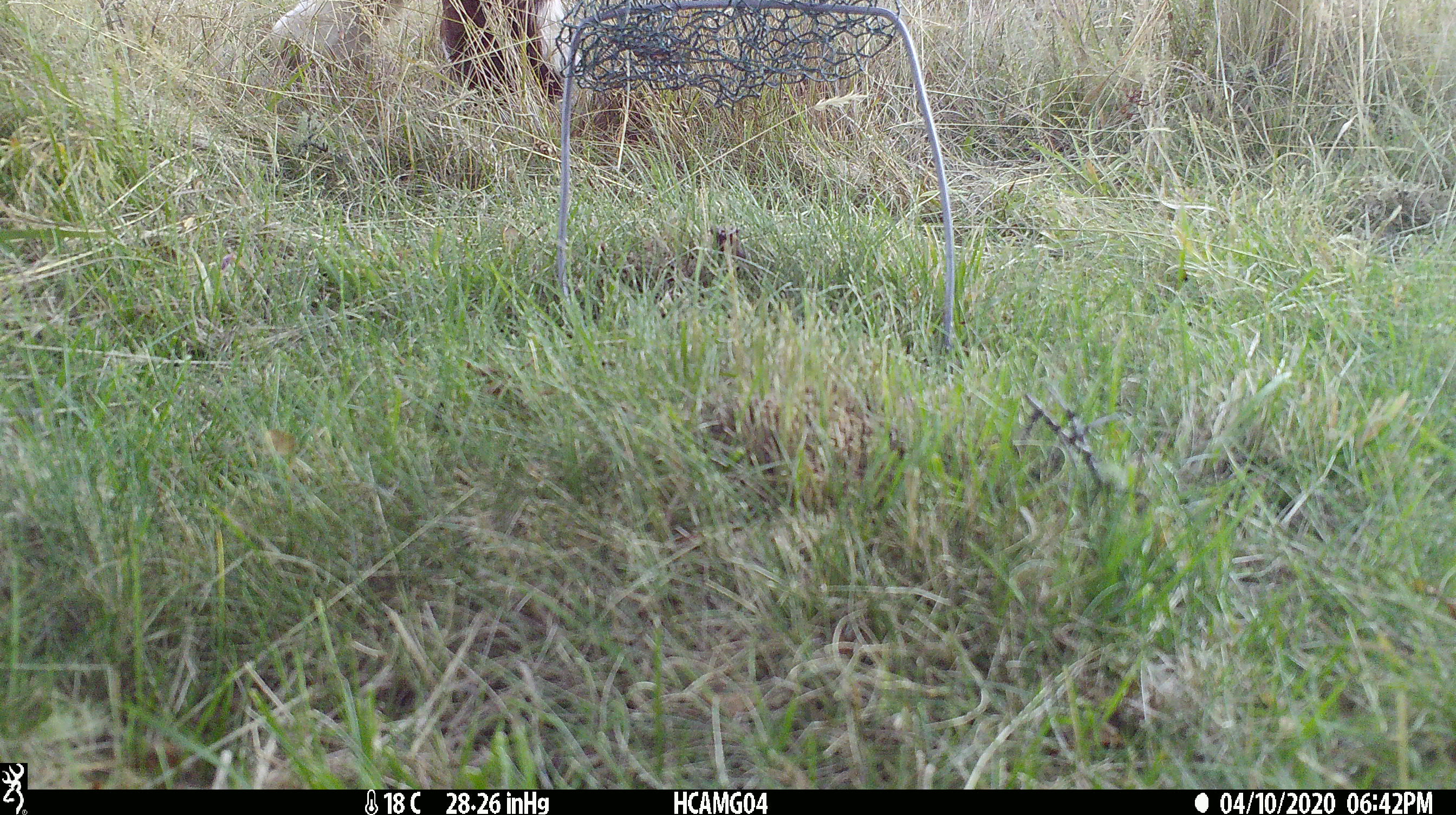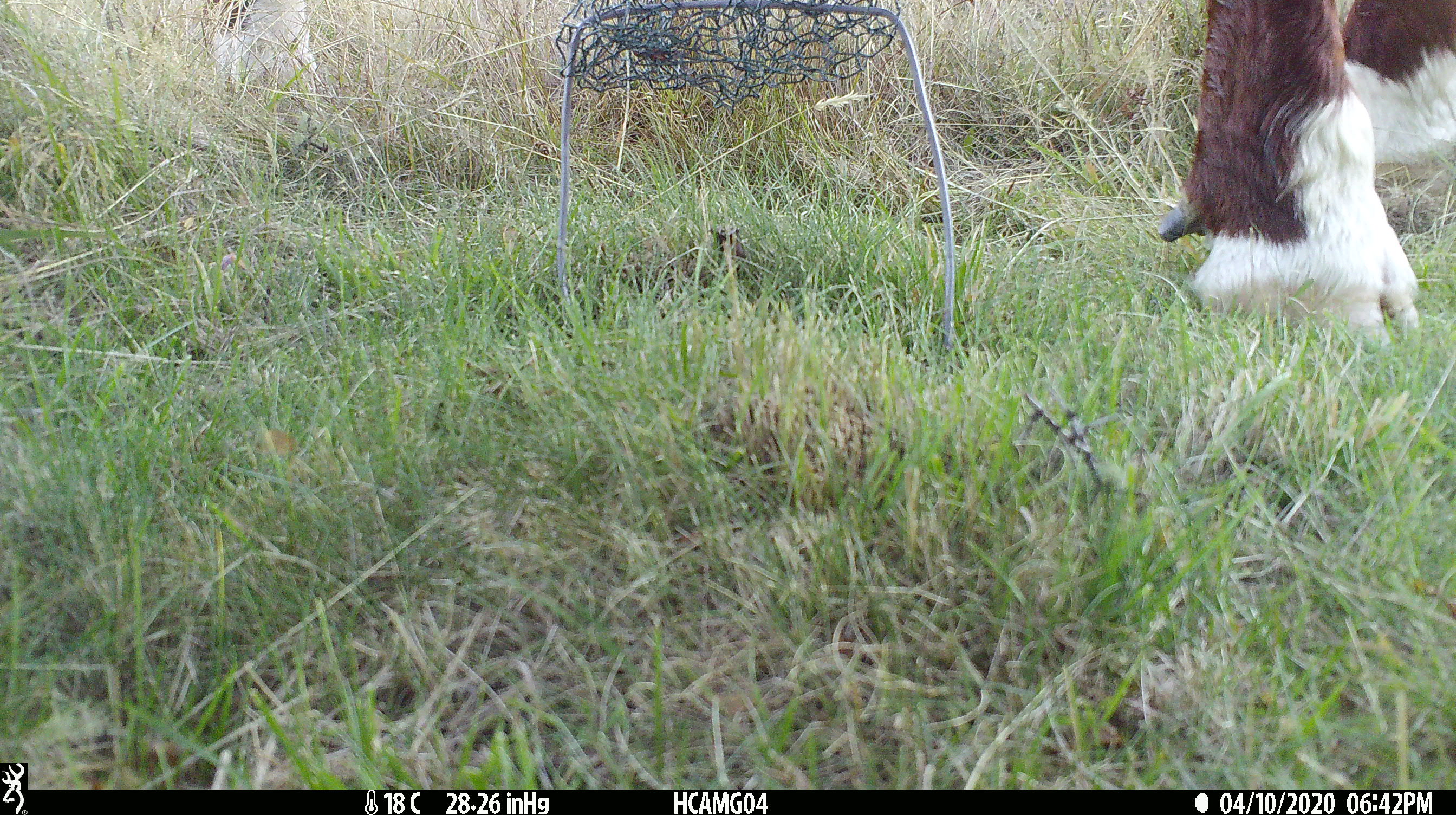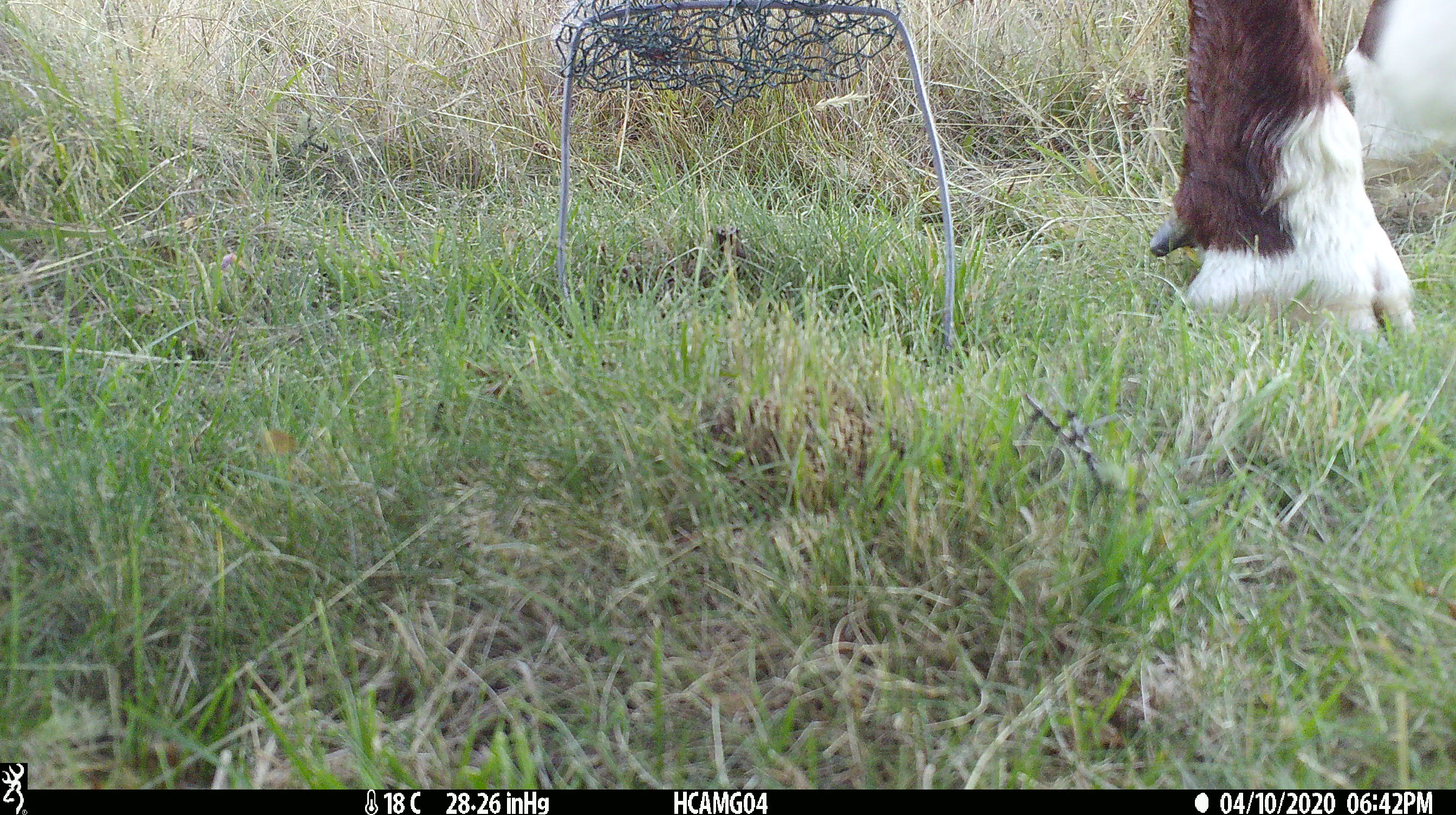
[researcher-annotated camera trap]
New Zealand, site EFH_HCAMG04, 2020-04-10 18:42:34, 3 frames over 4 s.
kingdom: Animalia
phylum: Chordata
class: Mammalia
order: Artiodactyla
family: Bovidae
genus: Bos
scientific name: Bos taurus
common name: domestic cow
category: cow